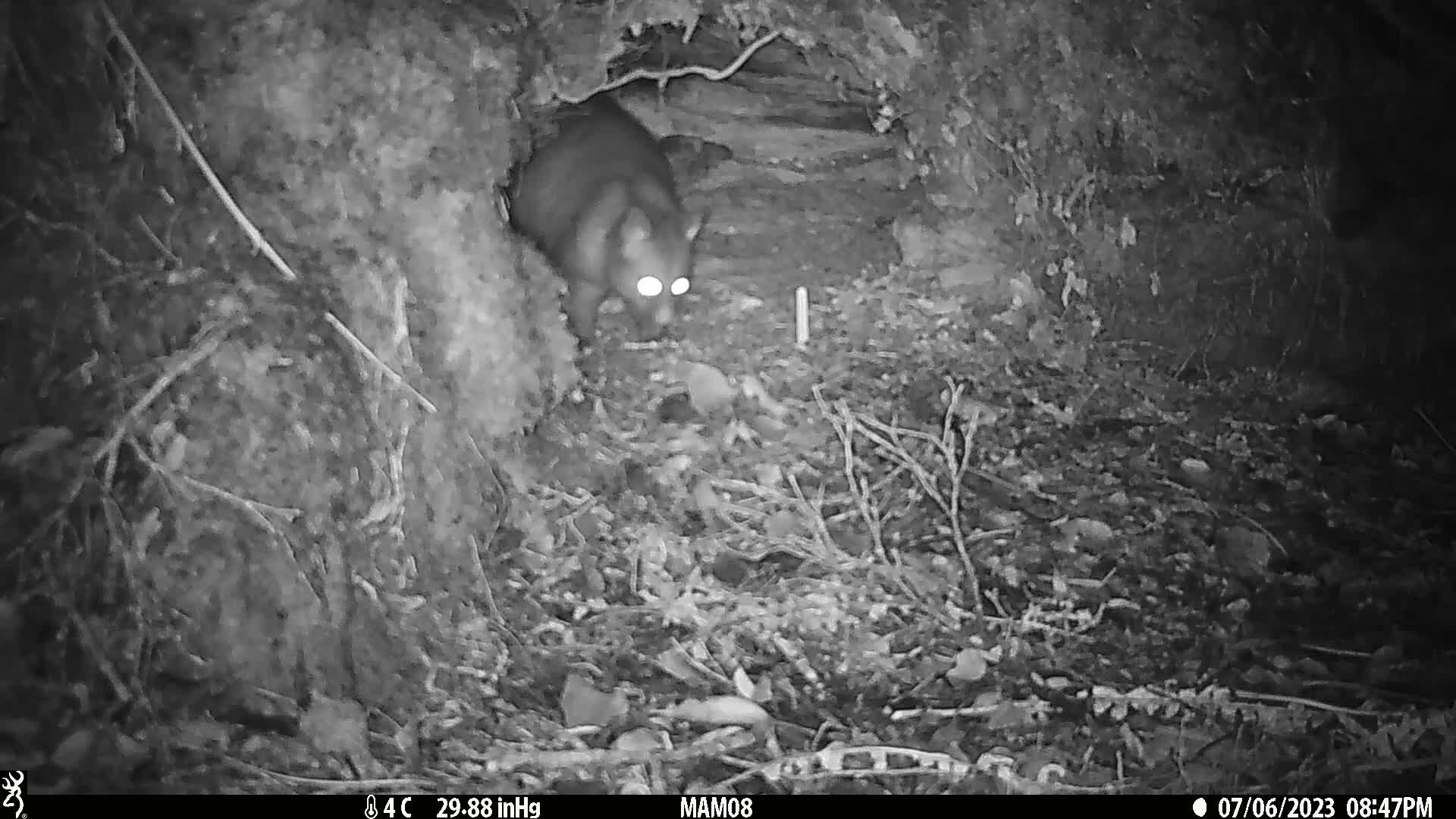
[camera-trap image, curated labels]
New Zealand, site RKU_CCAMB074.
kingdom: Animalia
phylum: Chordata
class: Mammalia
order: Diprotodontia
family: Phalangeridae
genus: Trichosurus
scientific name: Trichosurus vulpecula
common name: common brushtail possum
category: possum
Possum (common brushtail possum) (Trichosurus vulpecula).